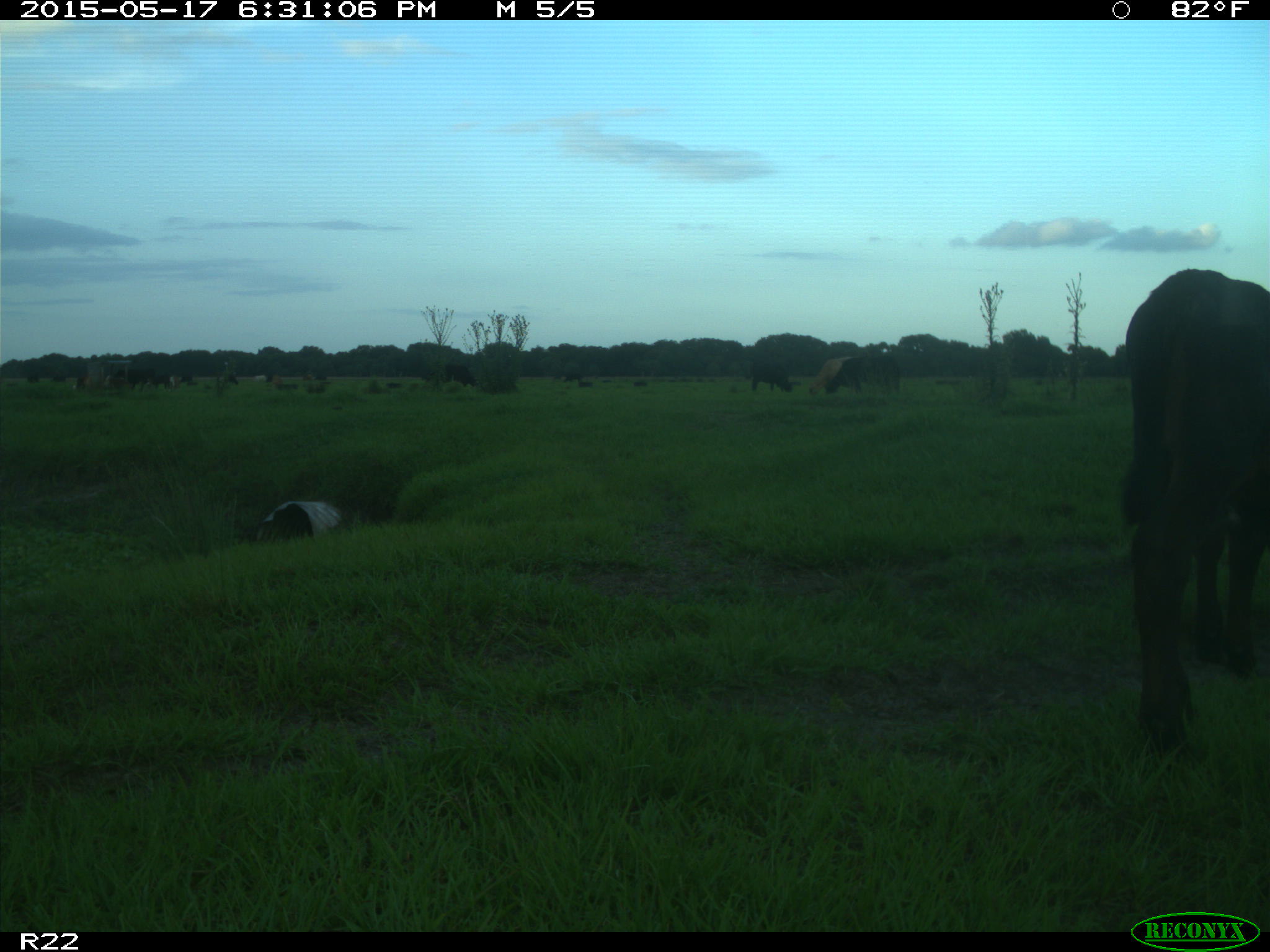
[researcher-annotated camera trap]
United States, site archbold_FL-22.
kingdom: Animalia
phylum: Chordata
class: Mammalia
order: Artiodactyla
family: Bovidae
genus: Bos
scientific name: Bos taurus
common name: domestic cow